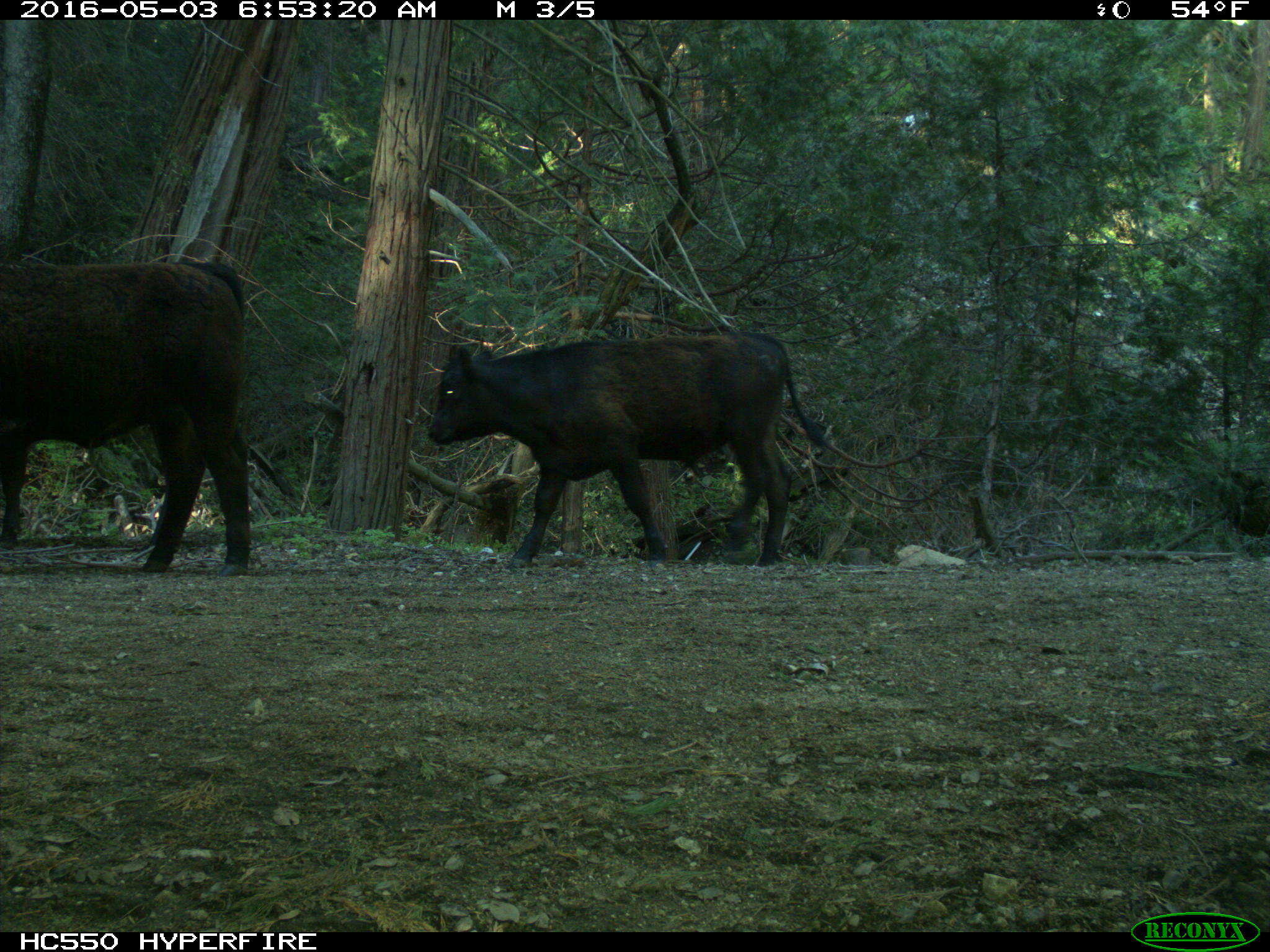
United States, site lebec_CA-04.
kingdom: Animalia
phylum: Chordata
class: Mammalia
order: Artiodactyla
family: Bovidae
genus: Bos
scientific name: Bos taurus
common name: domestic cow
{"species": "Bos taurus (domestic cow)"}